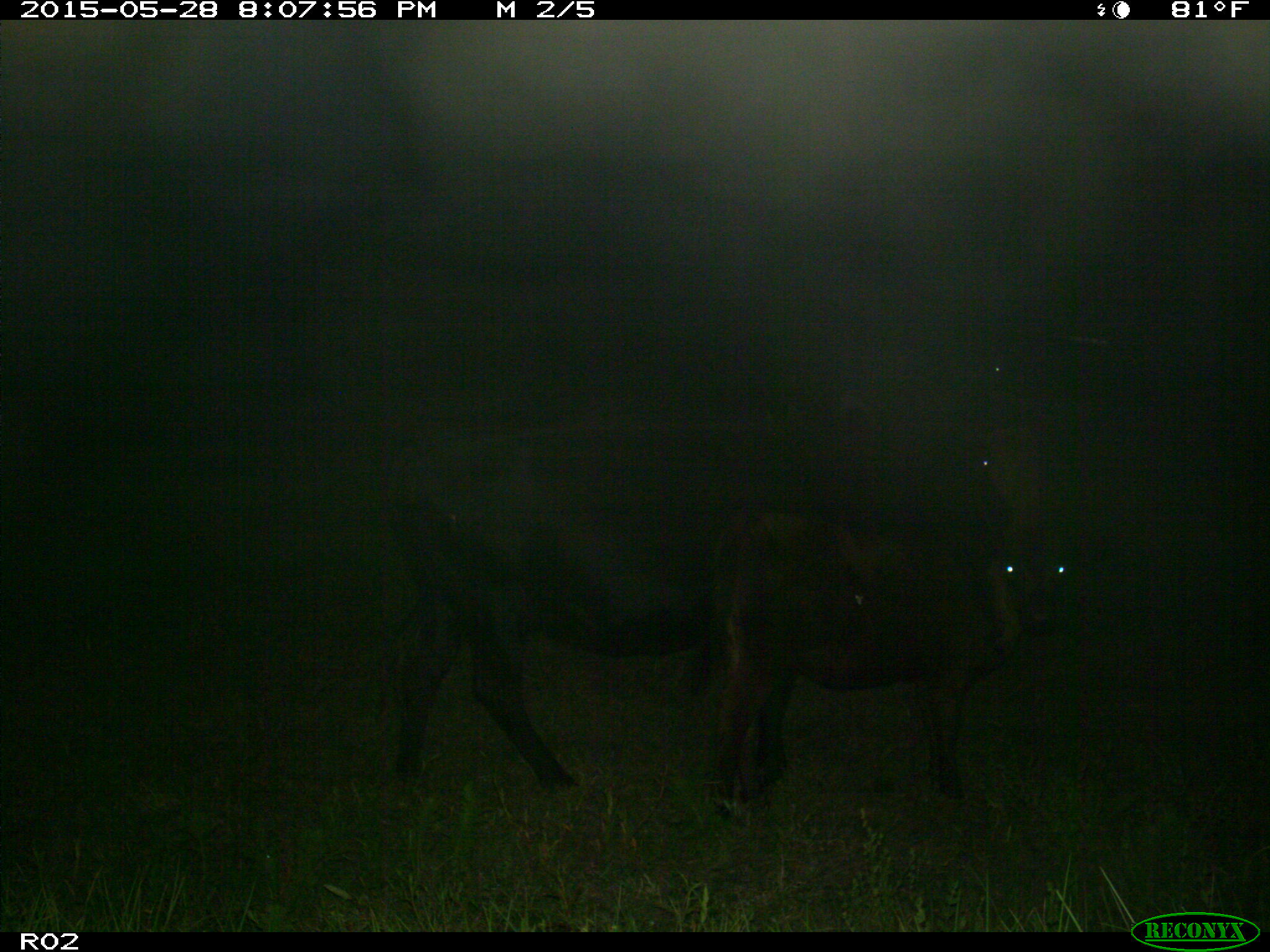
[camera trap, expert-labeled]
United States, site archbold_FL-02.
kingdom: Animalia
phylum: Chordata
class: Mammalia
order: Artiodactyla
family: Bovidae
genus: Bos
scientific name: Bos taurus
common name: domestic cow